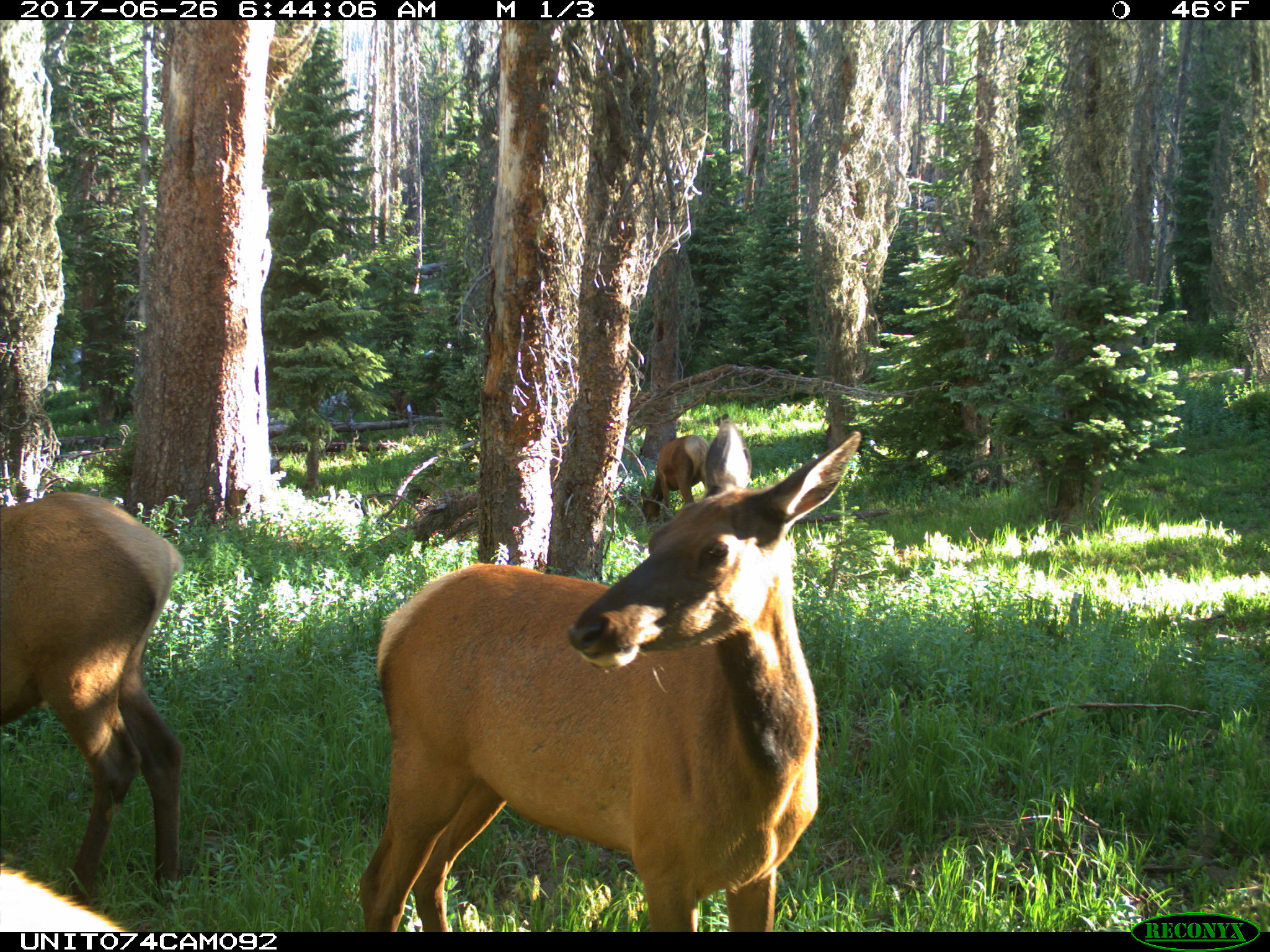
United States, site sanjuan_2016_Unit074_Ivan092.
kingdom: Animalia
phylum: Chordata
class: Mammalia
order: Artiodactyla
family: Cervidae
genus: Cervus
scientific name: Cervus elaphus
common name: red deer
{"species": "Cervus elaphus (red deer)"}